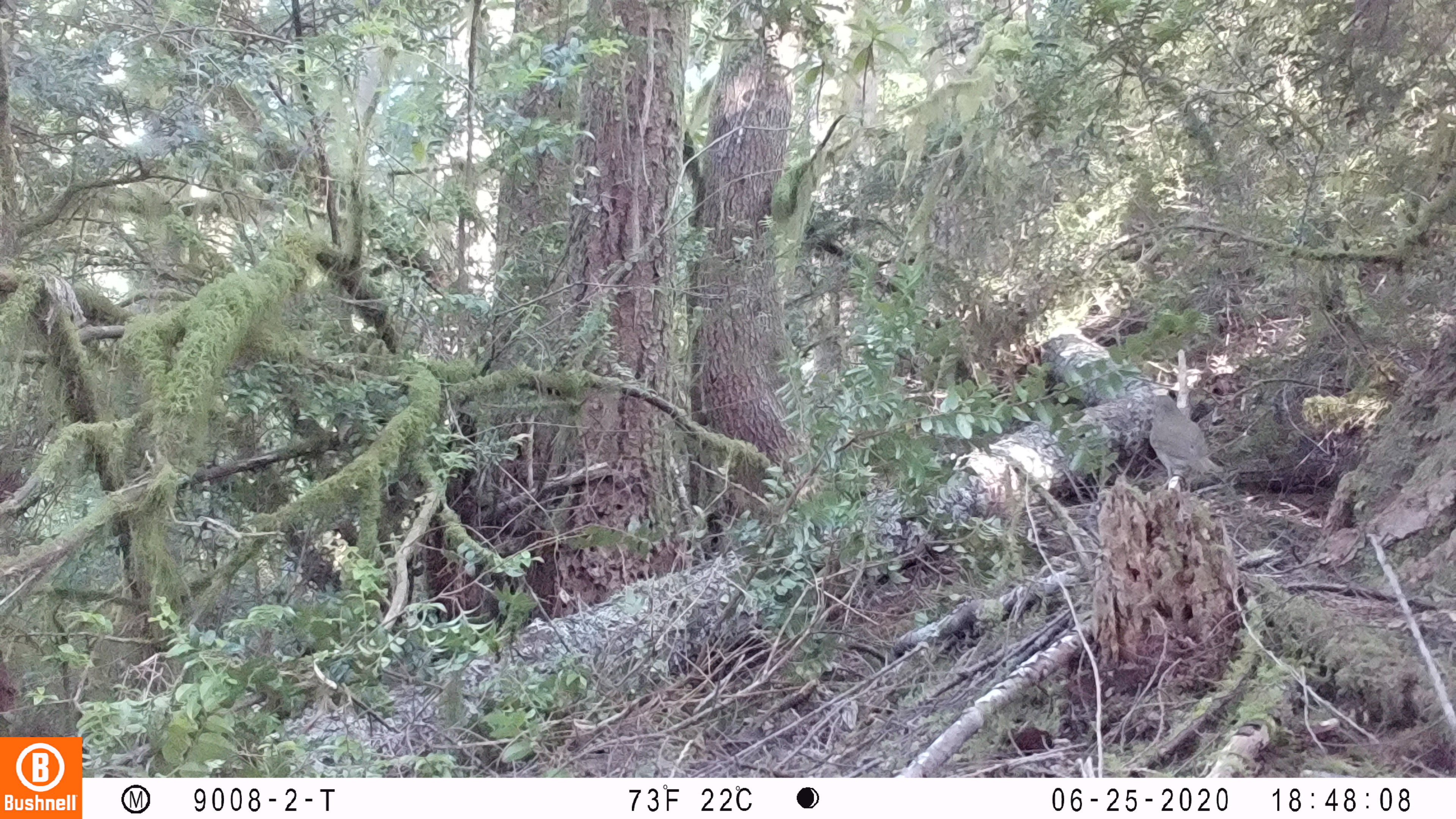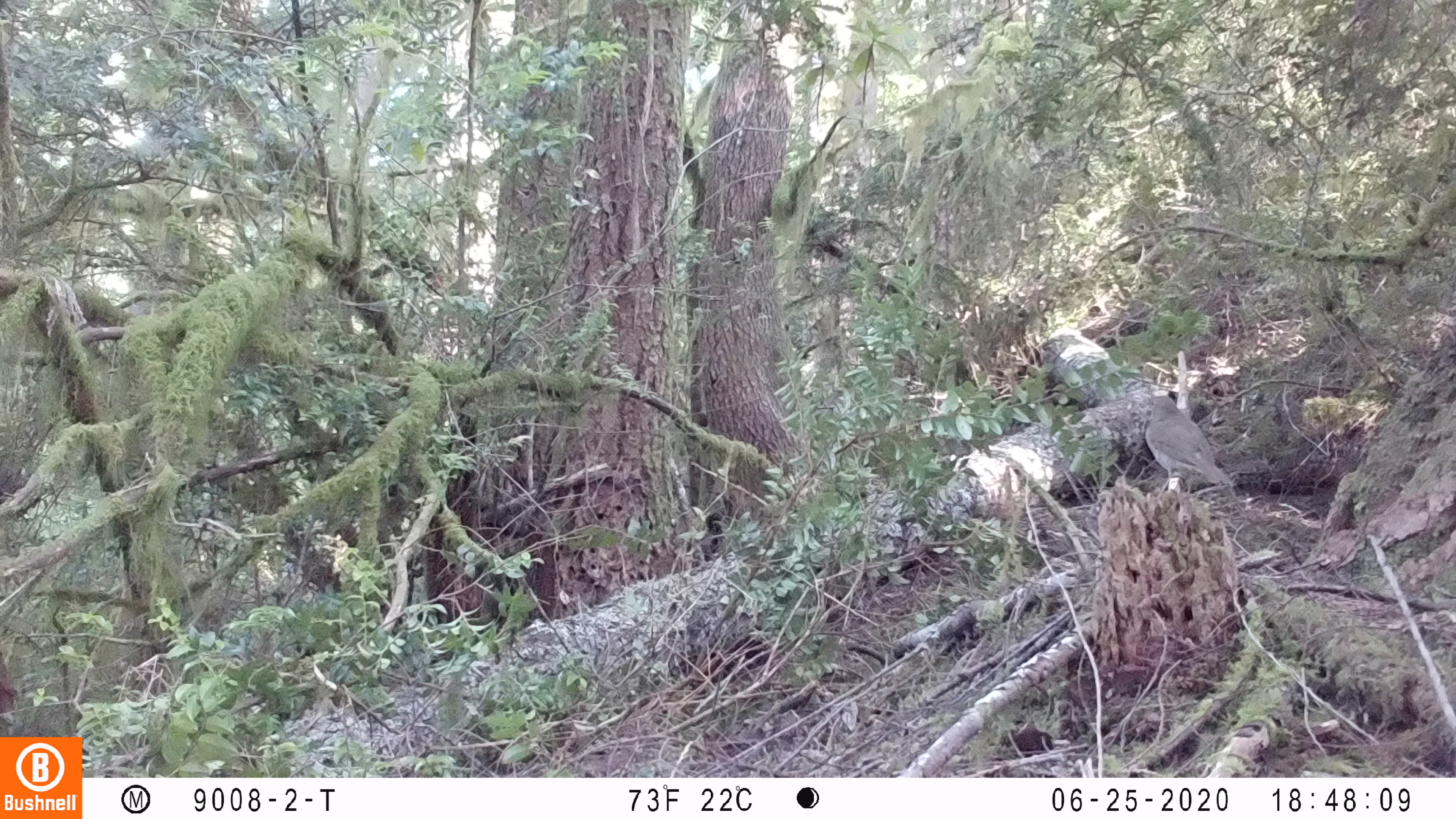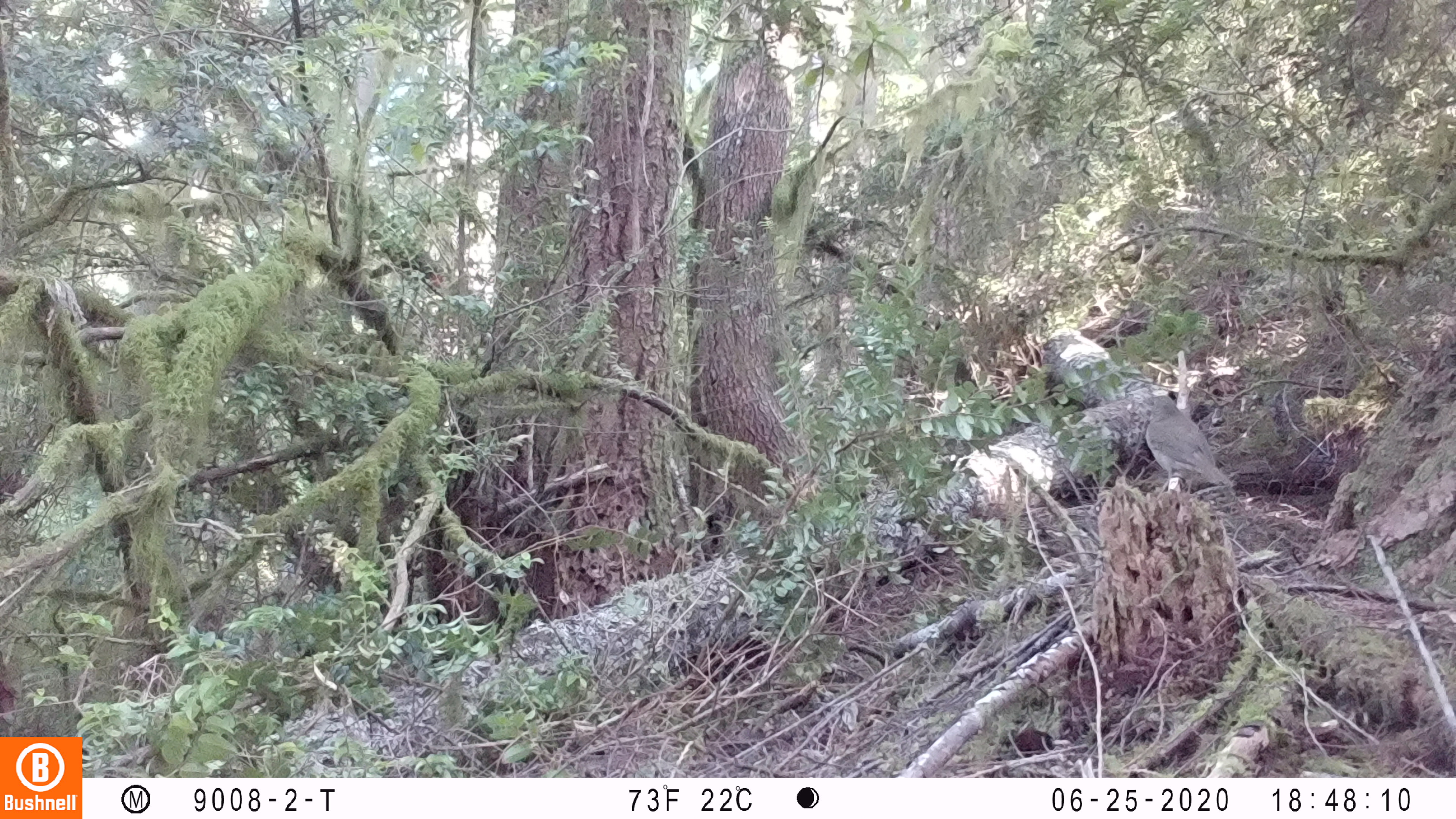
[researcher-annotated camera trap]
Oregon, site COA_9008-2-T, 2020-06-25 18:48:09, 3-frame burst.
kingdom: Animalia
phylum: Chordata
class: Aves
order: Passeriformes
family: Turdidae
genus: Catharus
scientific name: Catharus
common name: brown thrushes and nightingale-thrushes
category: catharus species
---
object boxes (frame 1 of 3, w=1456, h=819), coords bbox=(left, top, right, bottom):
catharus species: bbox=(1133, 381, 1234, 507)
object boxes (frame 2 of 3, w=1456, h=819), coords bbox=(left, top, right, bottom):
catharus species: bbox=(1129, 382, 1247, 524)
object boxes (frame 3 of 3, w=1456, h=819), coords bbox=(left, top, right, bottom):
catharus species: bbox=(1133, 383, 1248, 514)